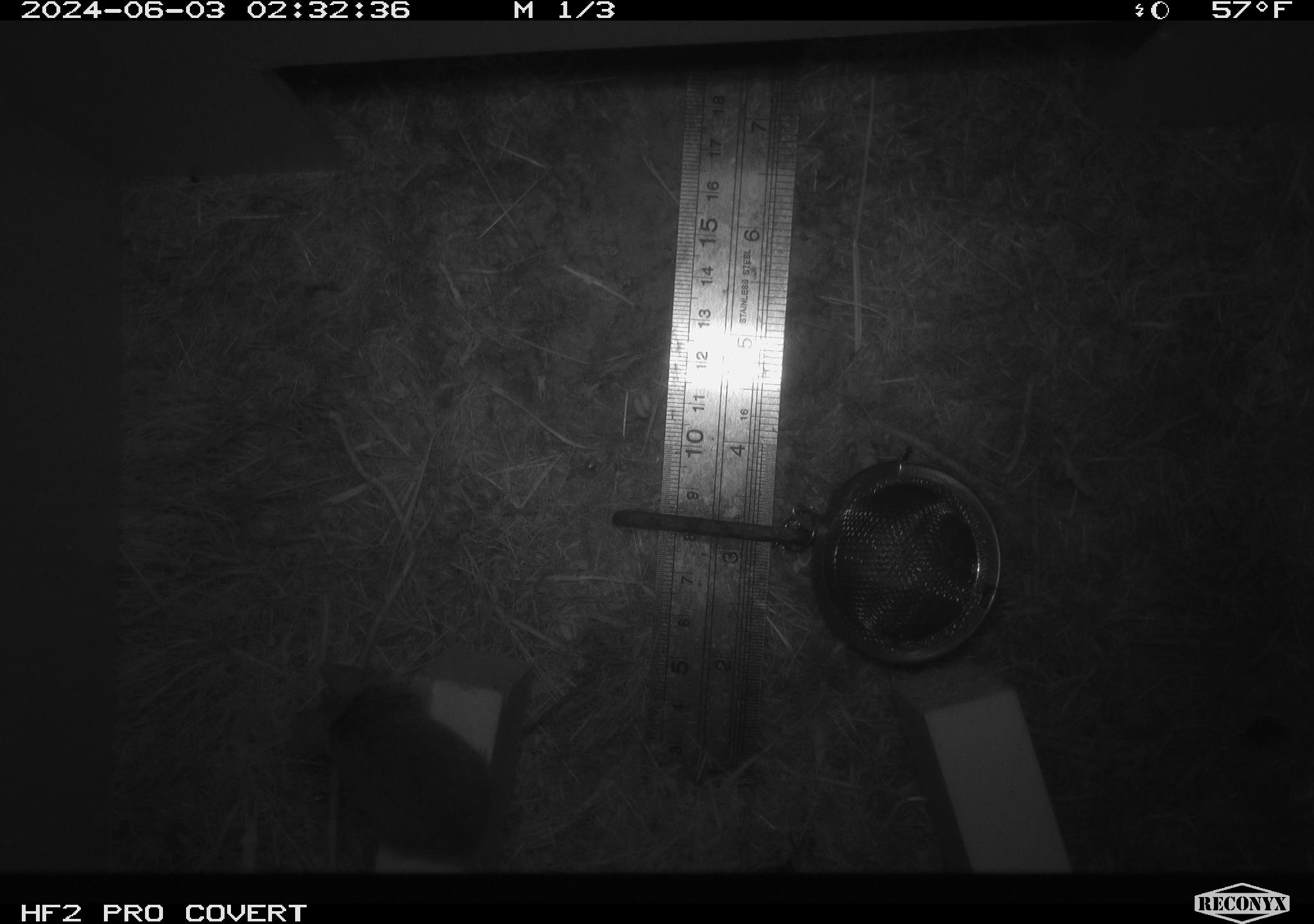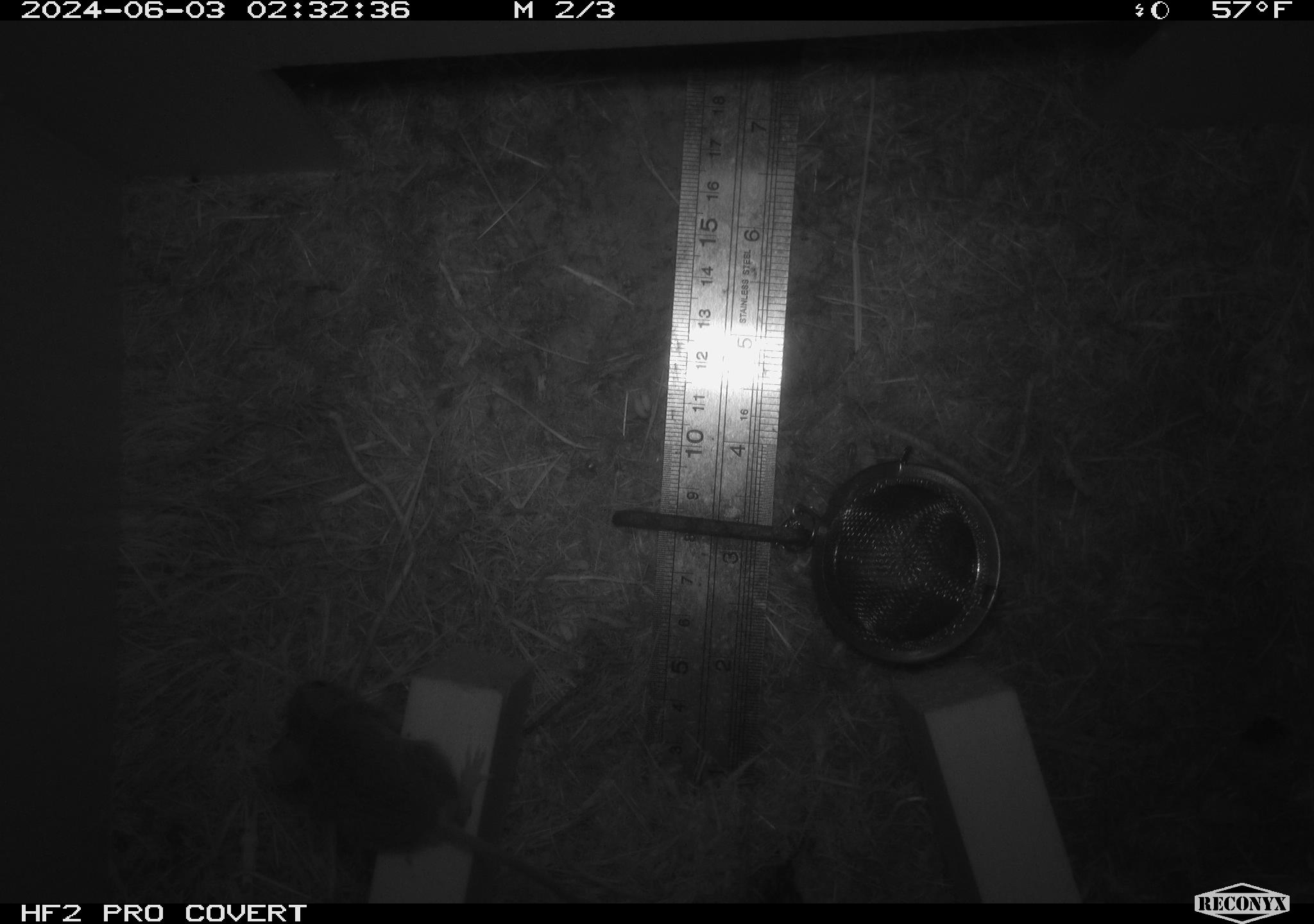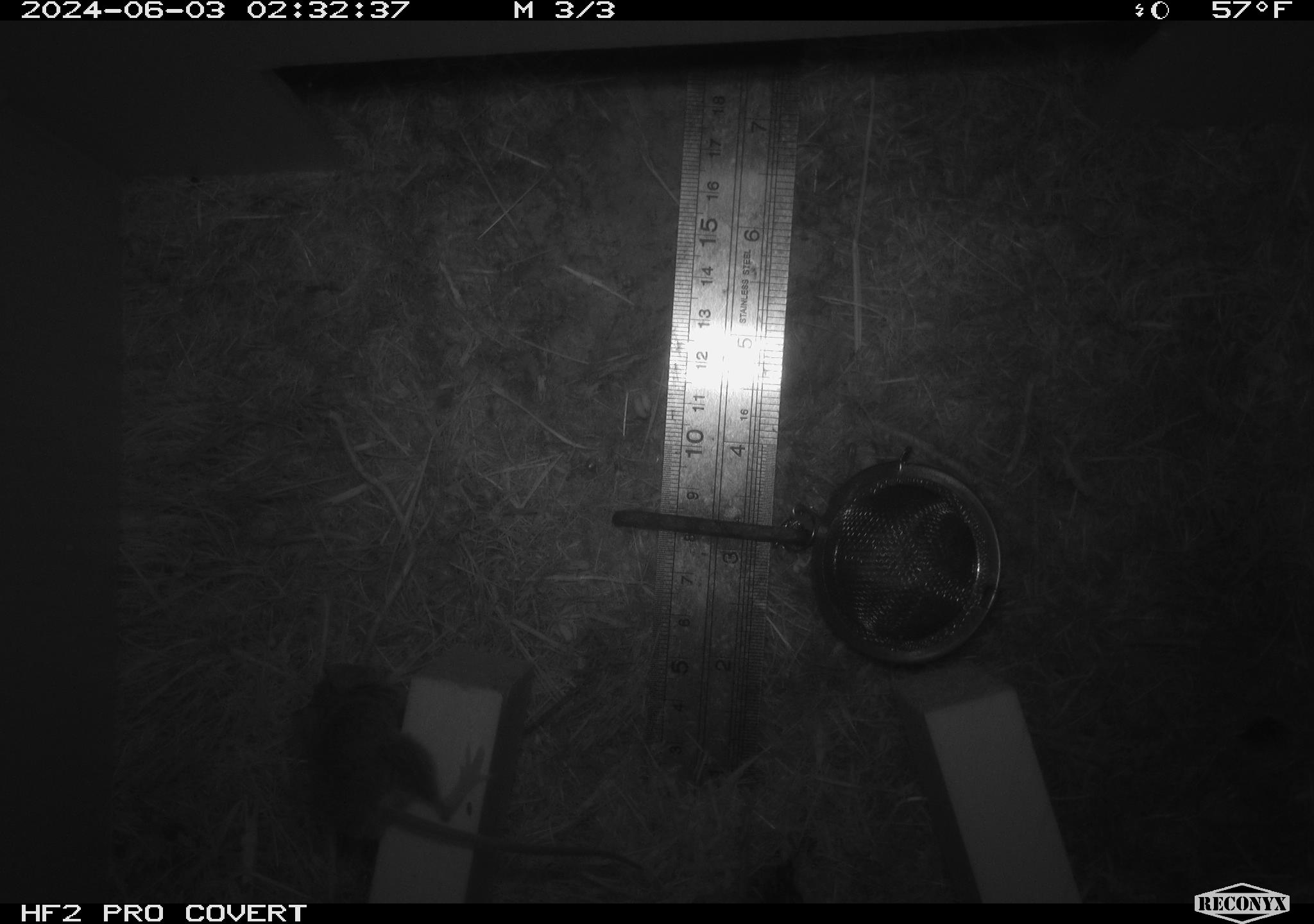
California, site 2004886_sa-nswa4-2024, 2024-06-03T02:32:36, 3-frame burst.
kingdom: Animalia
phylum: Chordata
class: Mammalia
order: Rodentia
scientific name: Rodentia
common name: mouse species